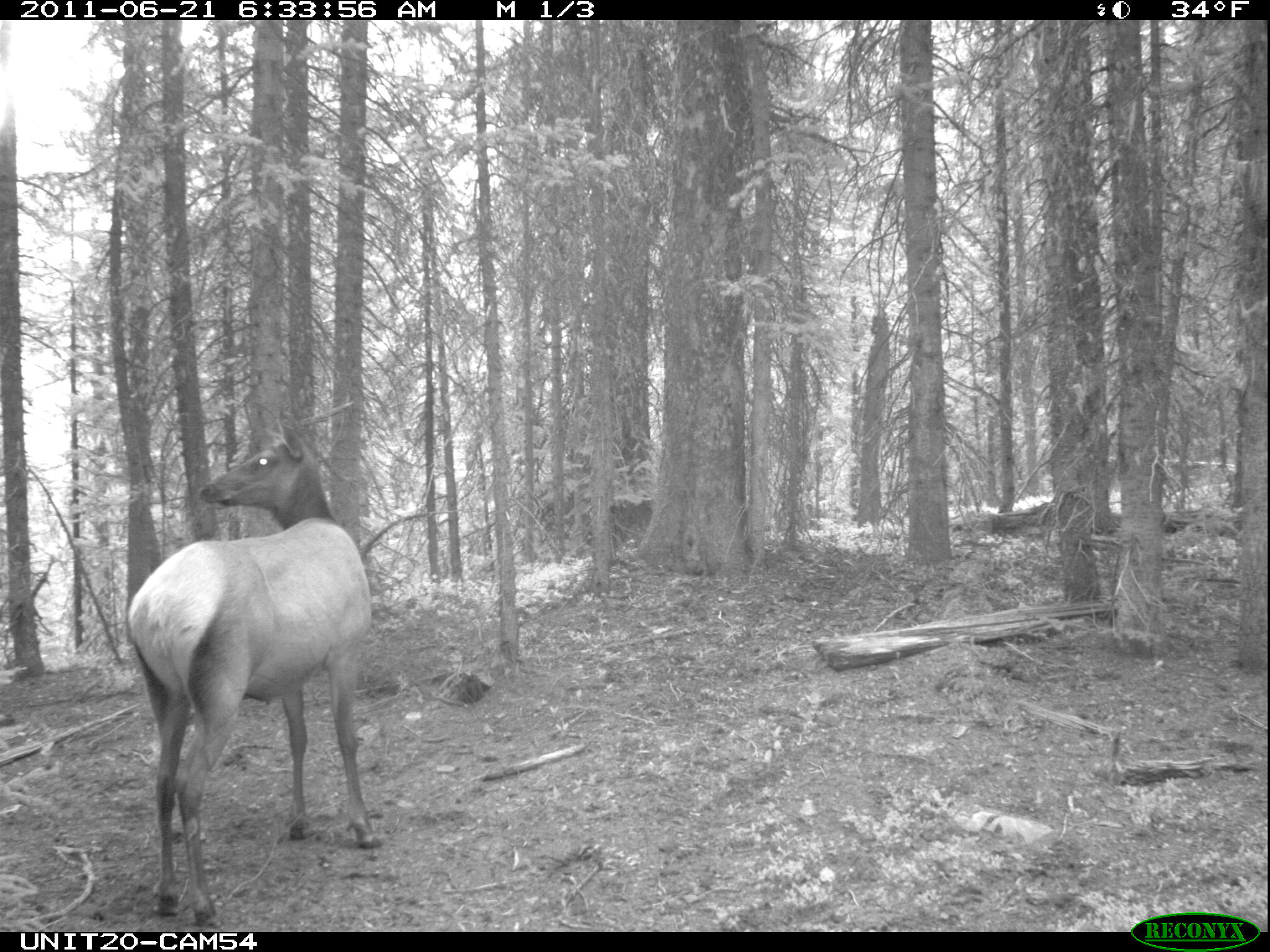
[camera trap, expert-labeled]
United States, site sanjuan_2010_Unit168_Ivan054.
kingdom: Animalia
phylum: Chordata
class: Mammalia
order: Artiodactyla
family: Cervidae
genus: Cervus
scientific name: Cervus elaphus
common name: red deer